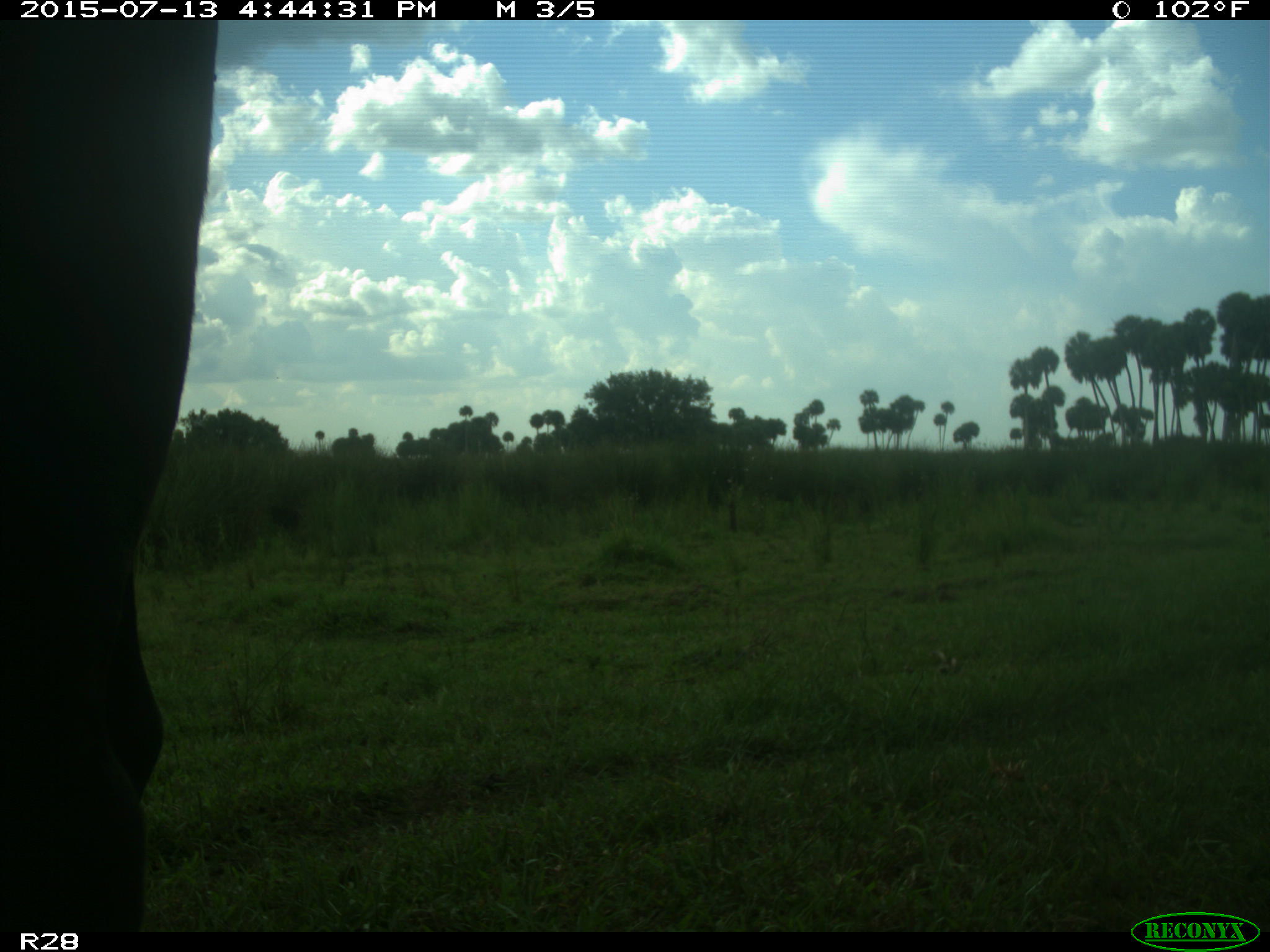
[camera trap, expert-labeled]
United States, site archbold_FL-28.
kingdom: Animalia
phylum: Chordata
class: Mammalia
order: Artiodactyla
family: Bovidae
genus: Bos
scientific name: Bos taurus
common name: domestic cow